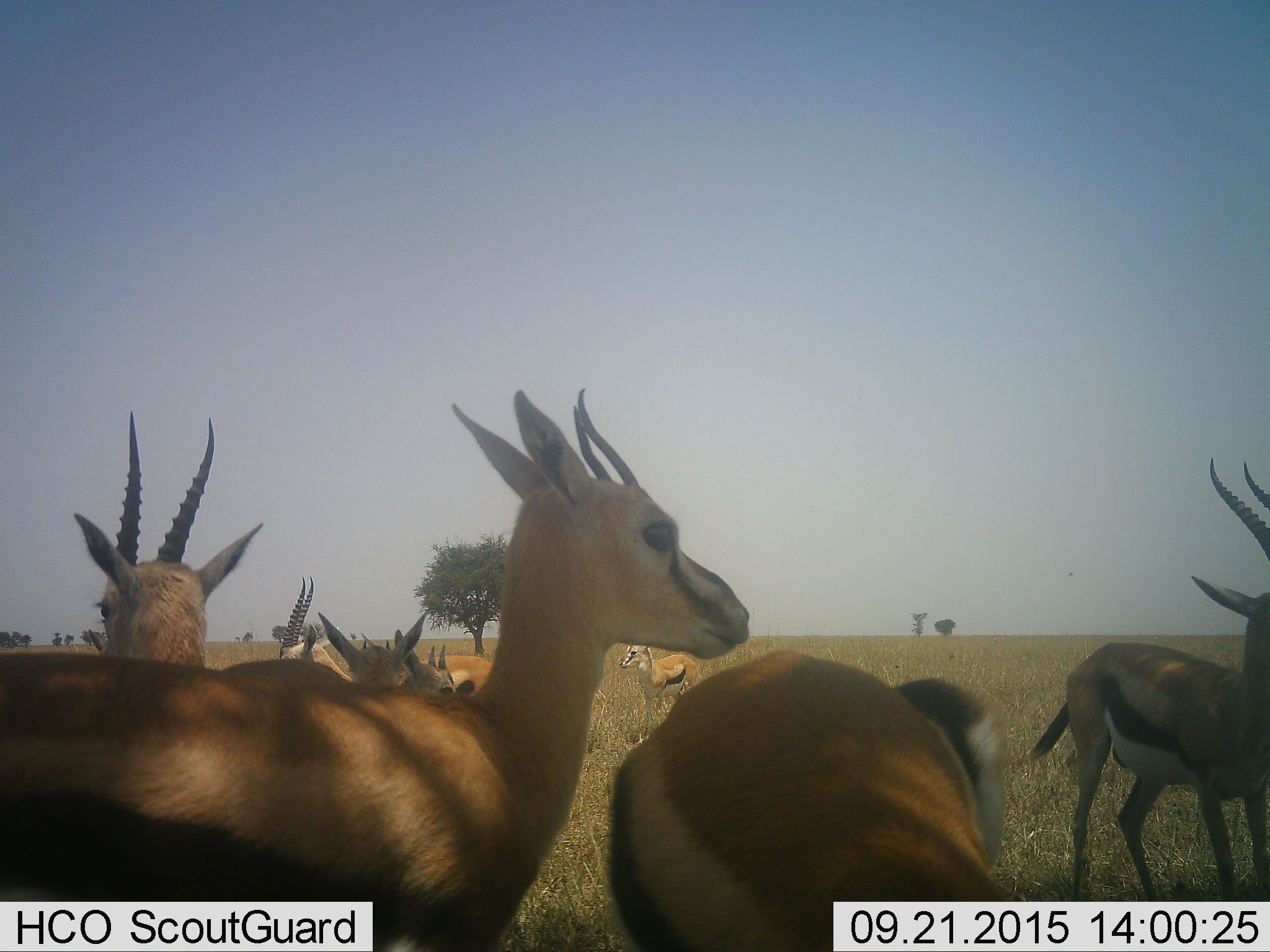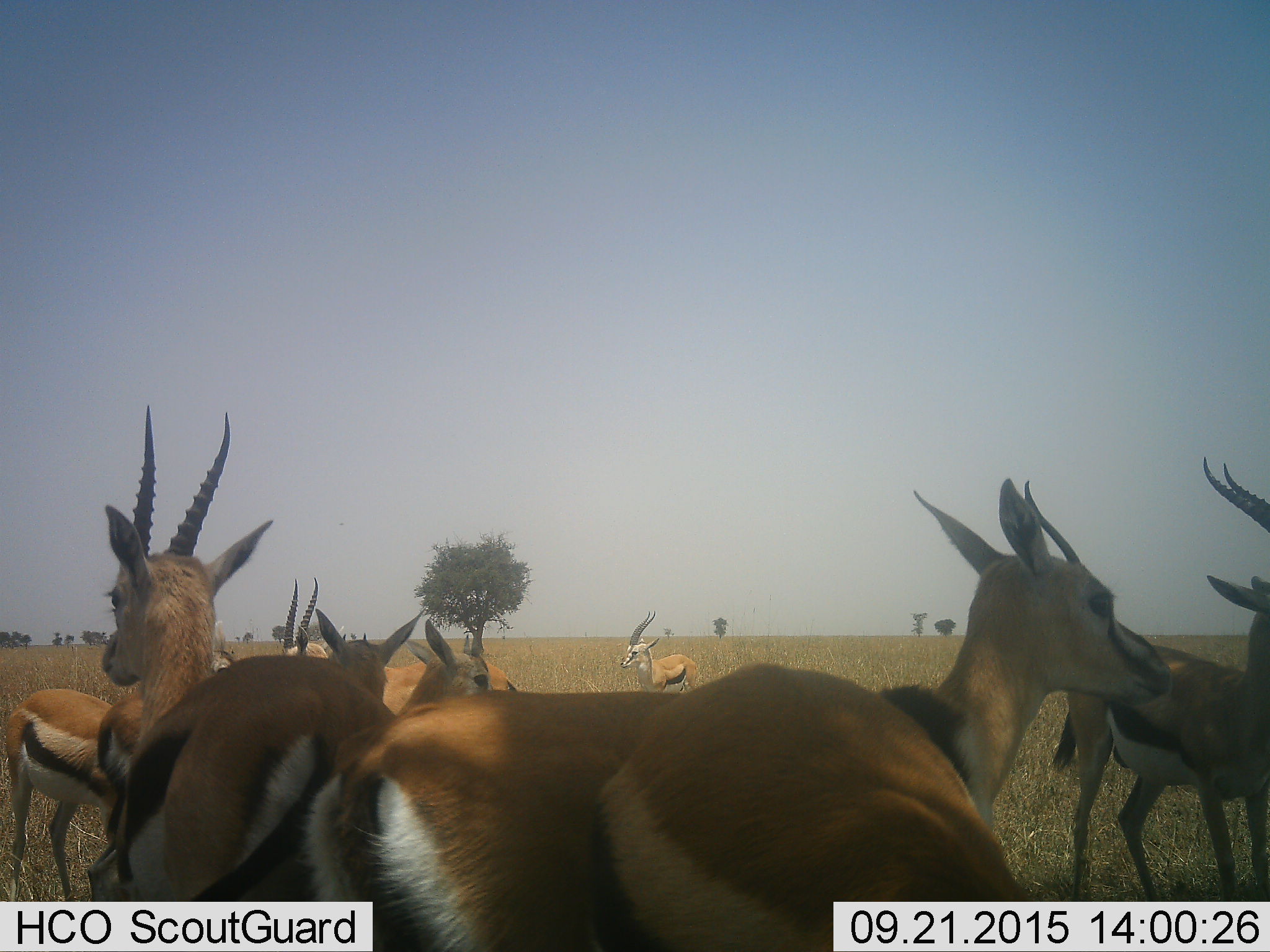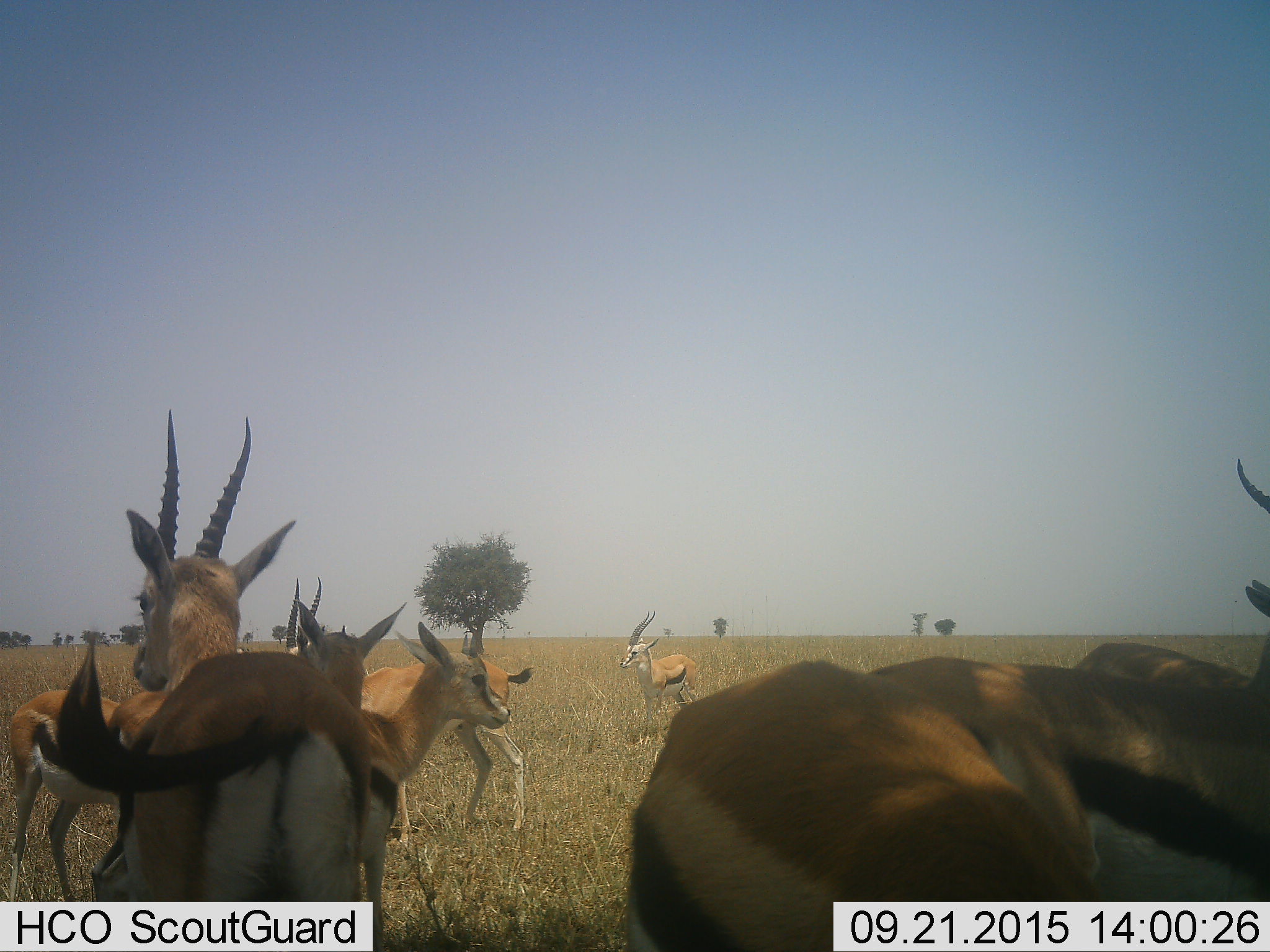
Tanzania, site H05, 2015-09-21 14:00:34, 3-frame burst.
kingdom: Animalia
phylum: Chordata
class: Mammalia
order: Artiodactyla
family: Bovidae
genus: Eudorcas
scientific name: Eudorcas thomsonii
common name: thomson's gazelle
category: gazellethomsons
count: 10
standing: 89%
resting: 0%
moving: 22%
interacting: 11%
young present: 22%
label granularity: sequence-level